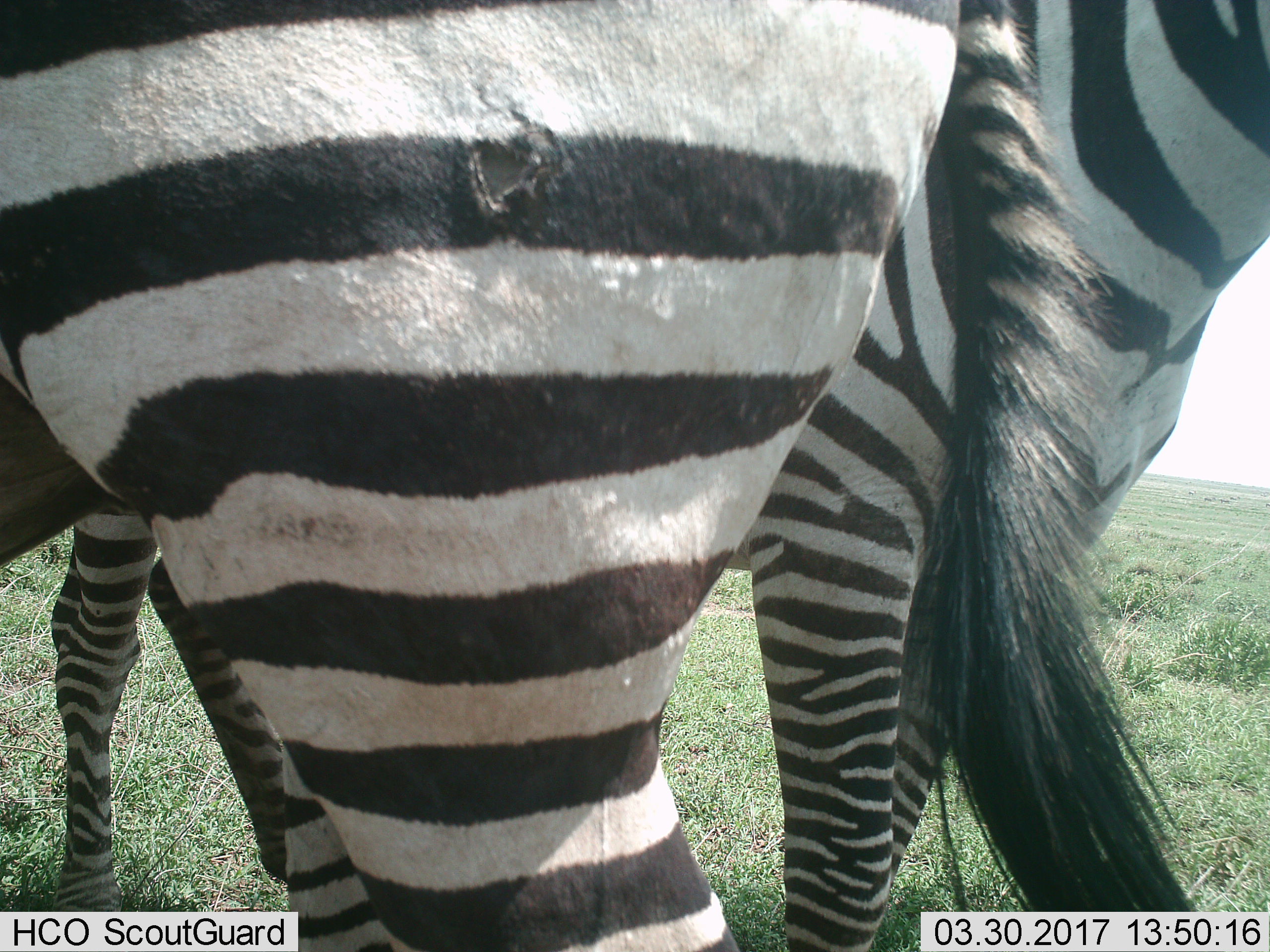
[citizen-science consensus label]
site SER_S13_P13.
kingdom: Animalia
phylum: Chordata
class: Mammalia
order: Perissodactyla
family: Equidae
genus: Equus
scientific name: Equus quagga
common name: plains zebra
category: zebraplains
Zebraplains (plains zebra) (Equus quagga), count 2. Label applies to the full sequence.